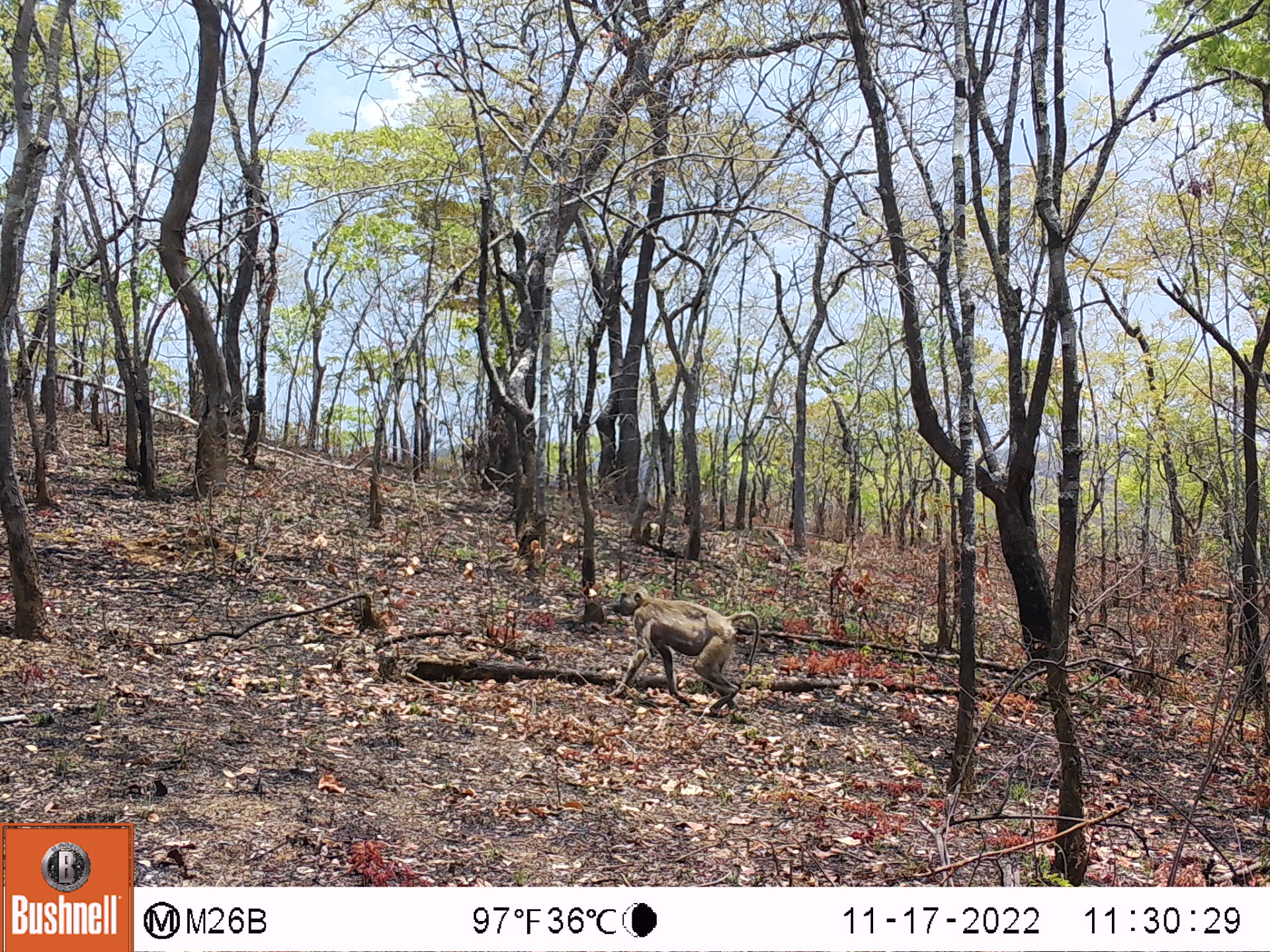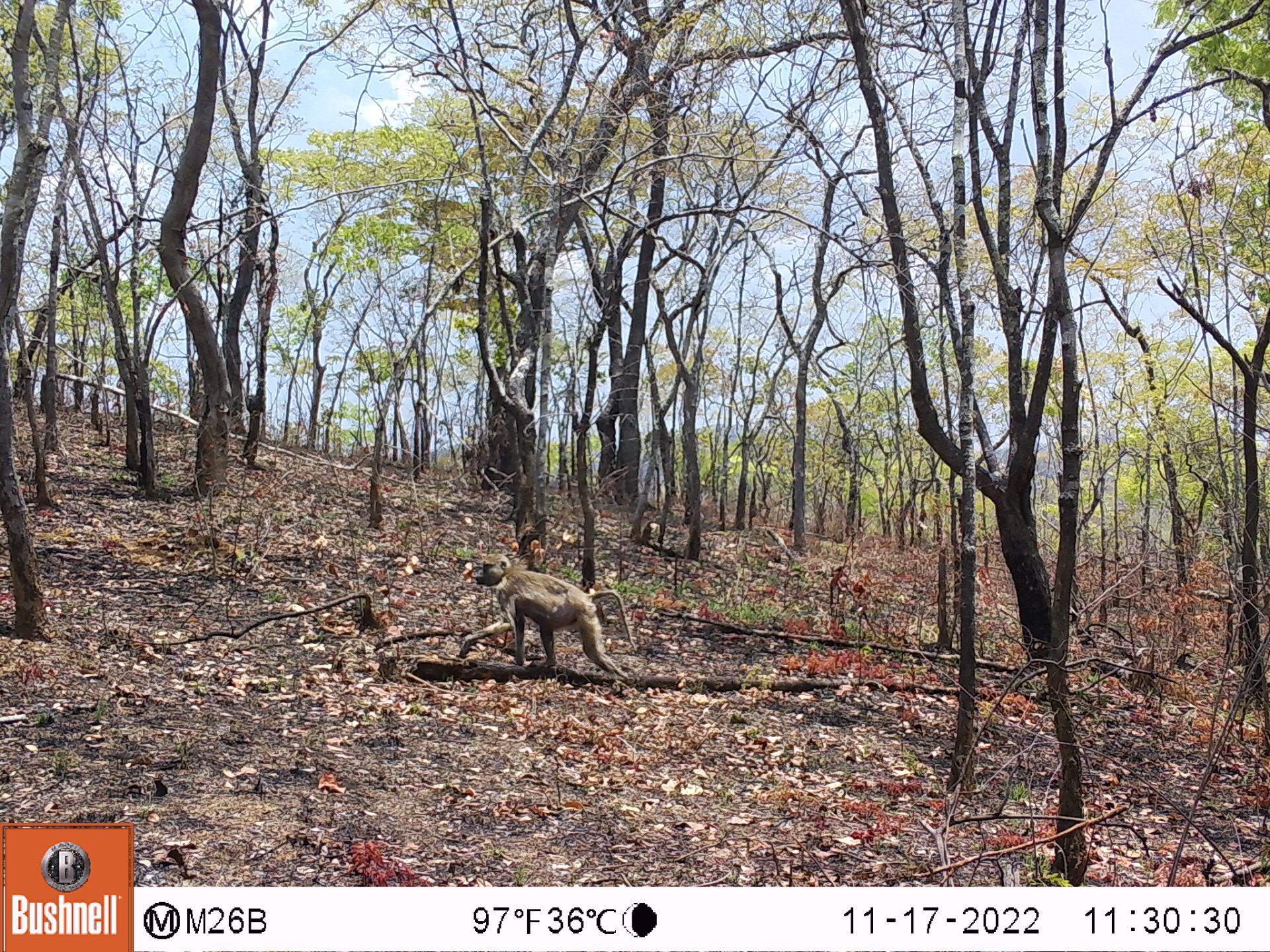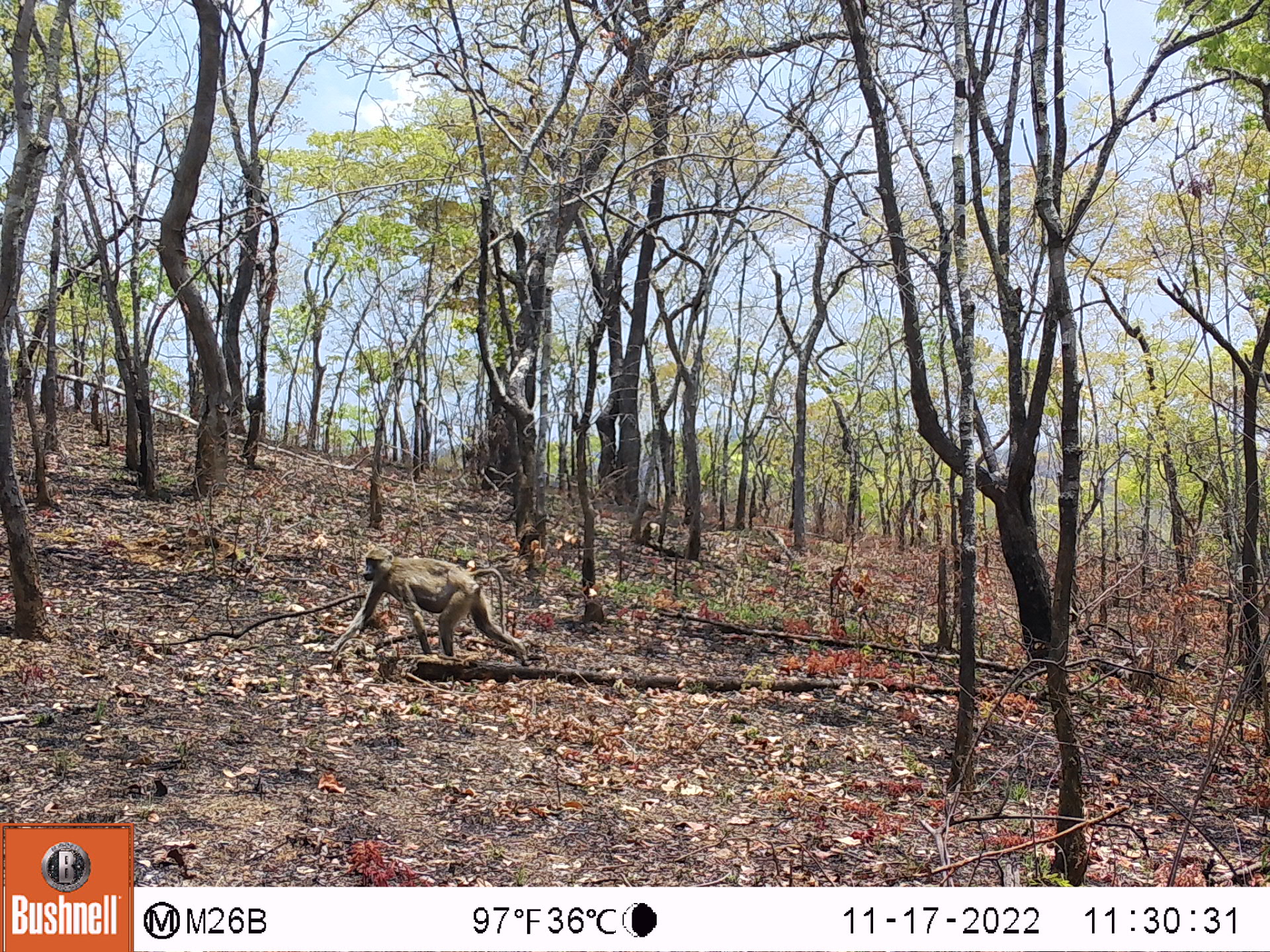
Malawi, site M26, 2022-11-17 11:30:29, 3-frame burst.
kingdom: Animalia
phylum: Chordata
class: Mammalia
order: Primates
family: Cercopithecidae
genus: Papio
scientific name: Papio cynocephalus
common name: yellow baboon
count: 1